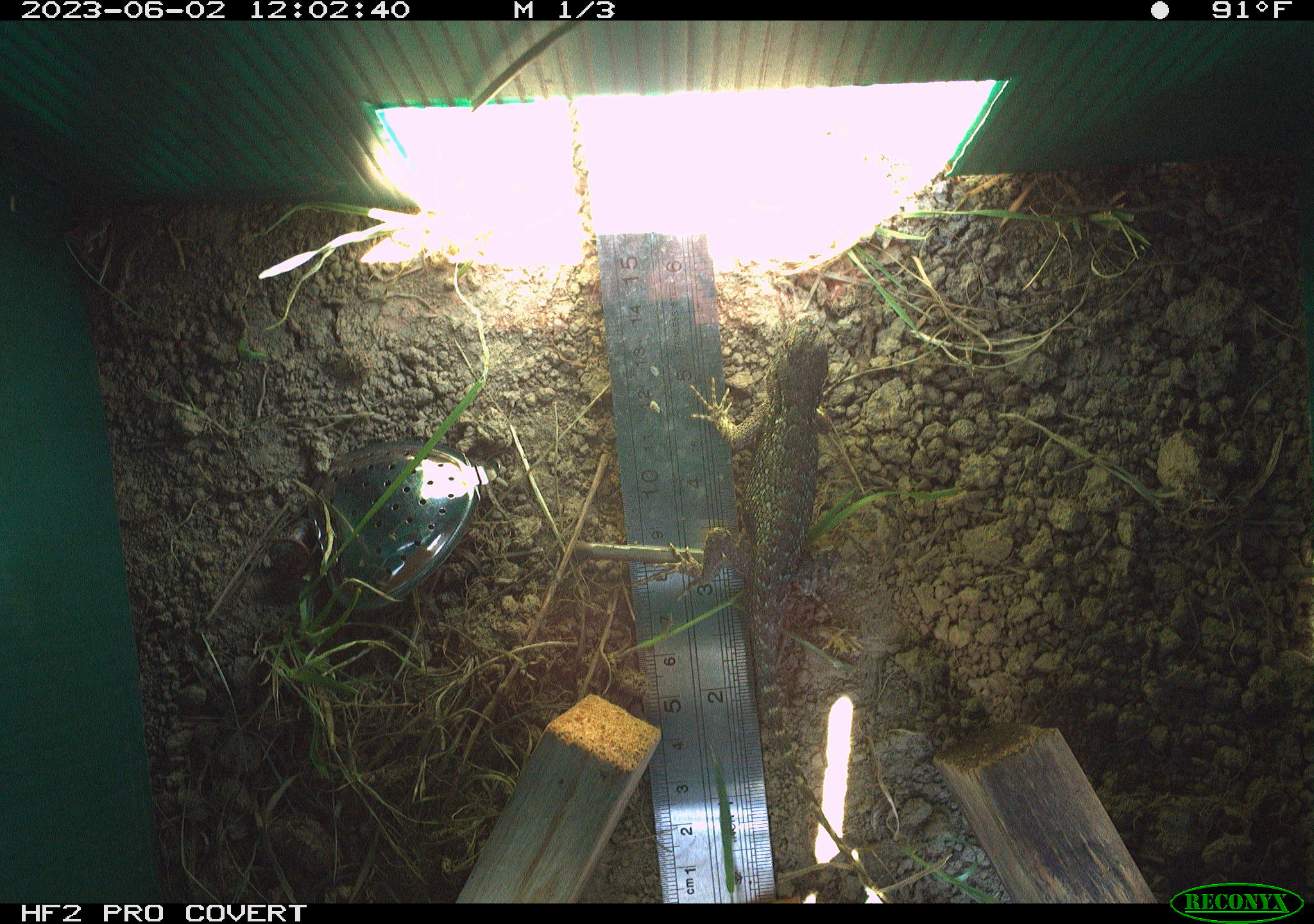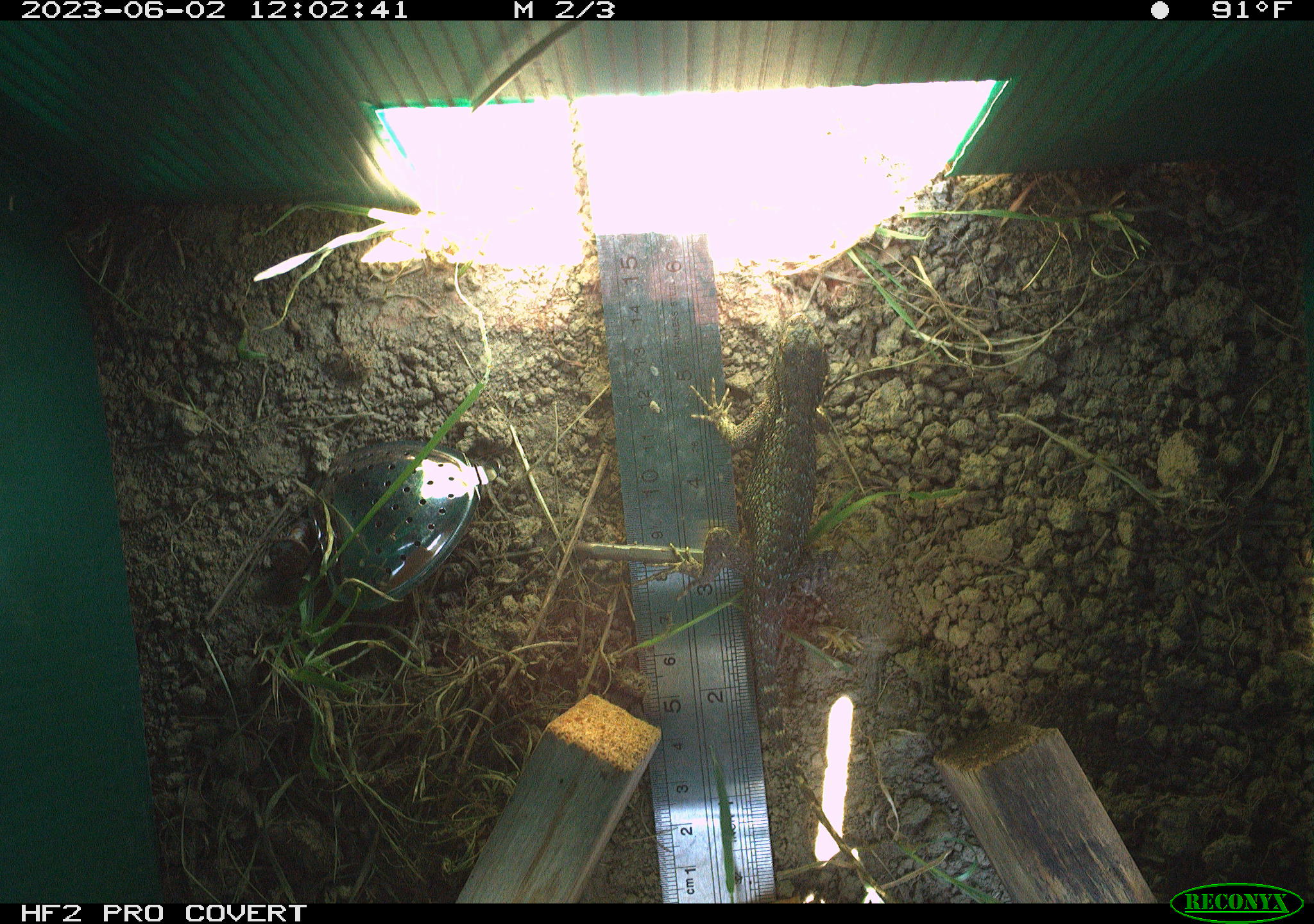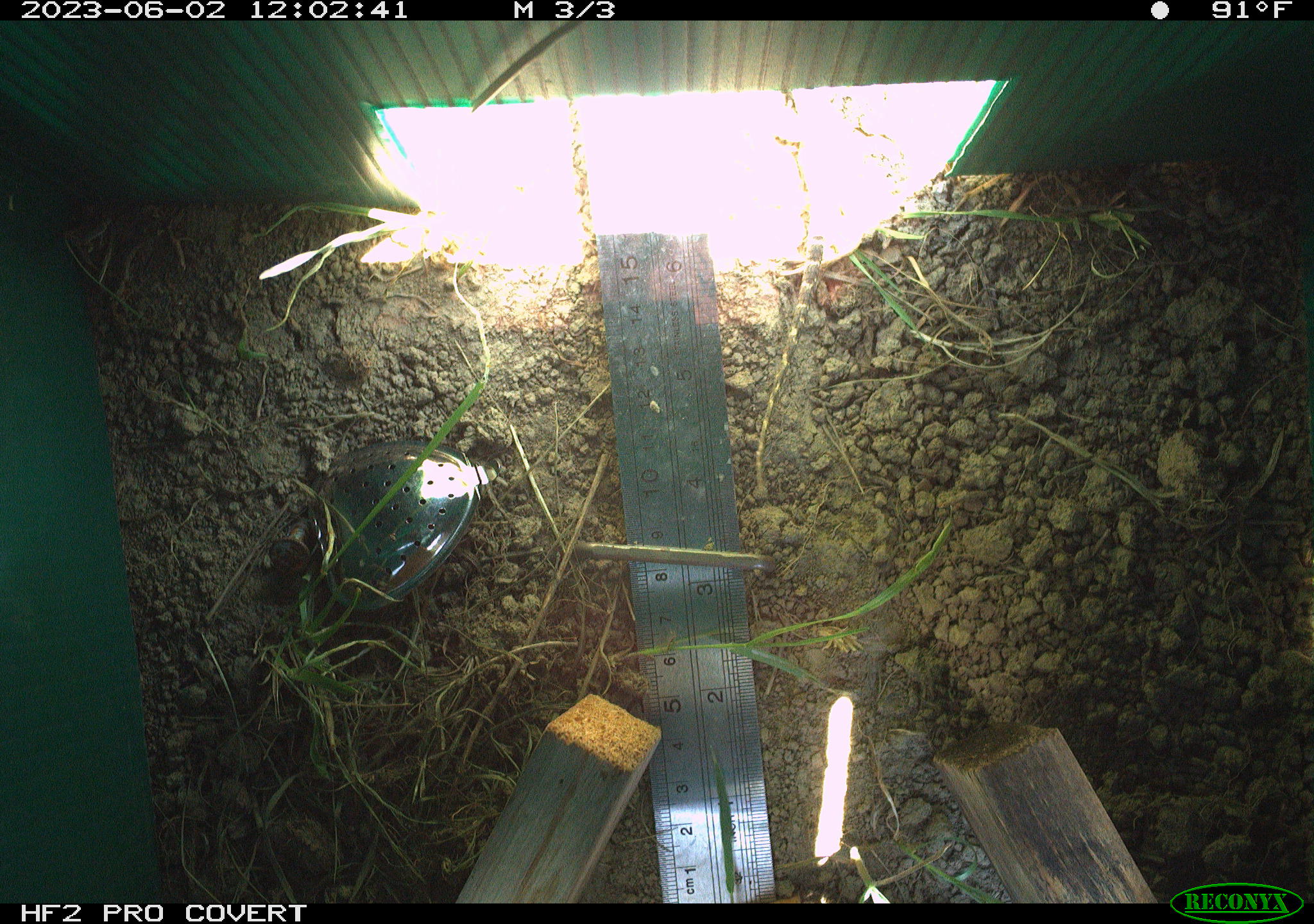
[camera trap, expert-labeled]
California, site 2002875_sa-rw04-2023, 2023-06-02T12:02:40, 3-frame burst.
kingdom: Animalia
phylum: Chordata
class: Reptilia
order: Squamata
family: Phrynosomatidae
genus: Sceloporus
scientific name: Sceloporus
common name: spiny lizards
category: sceloporus species